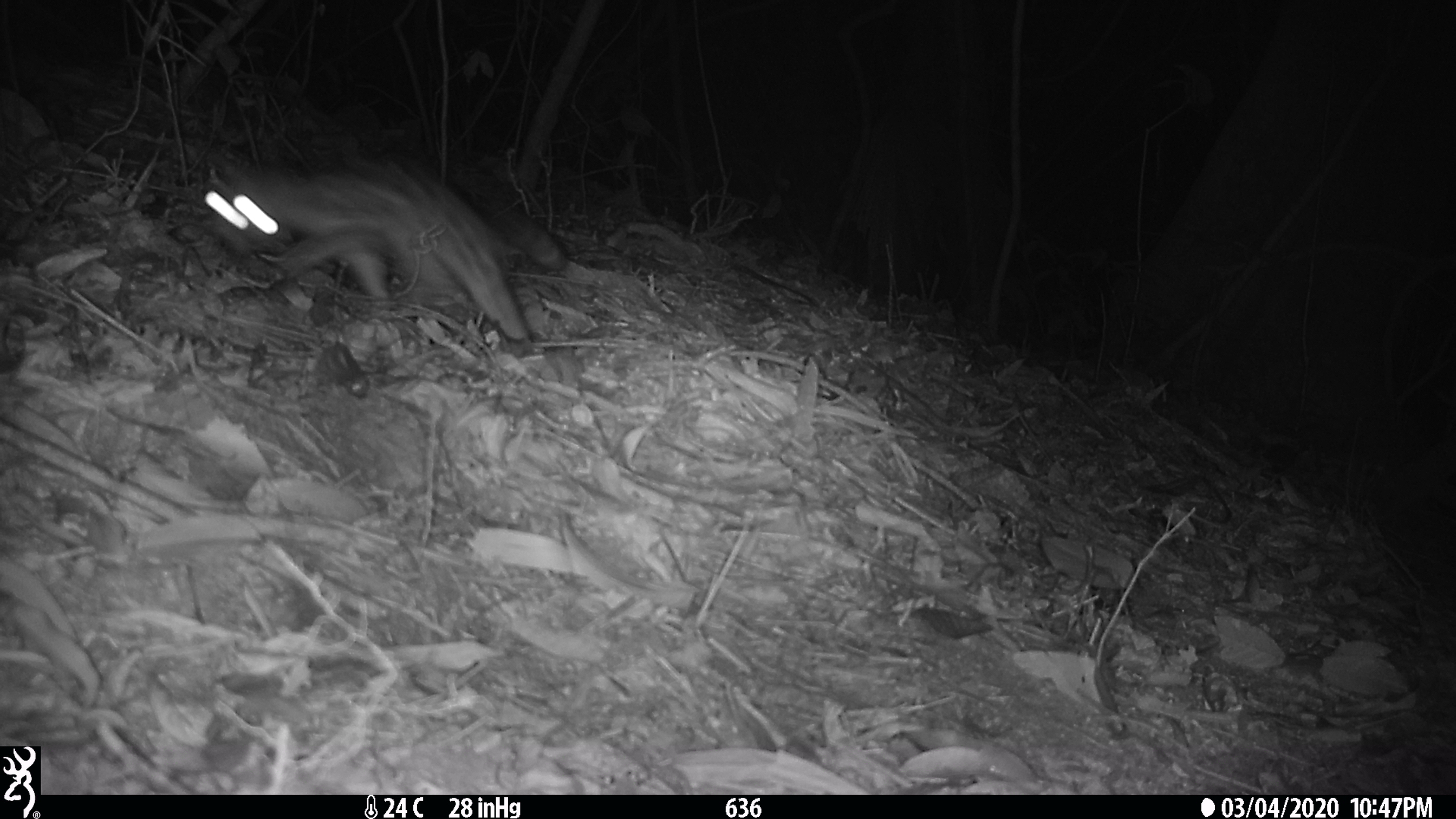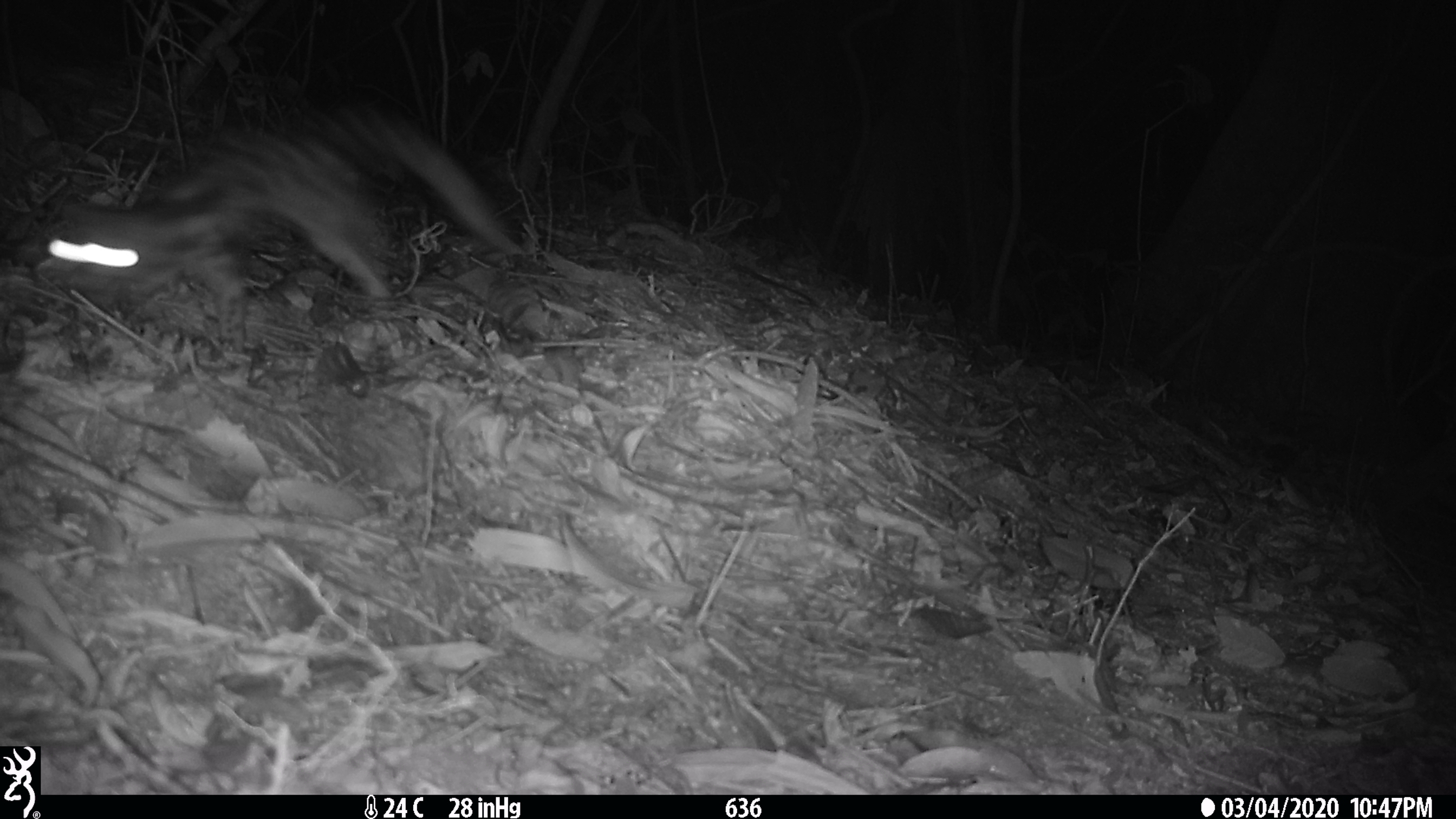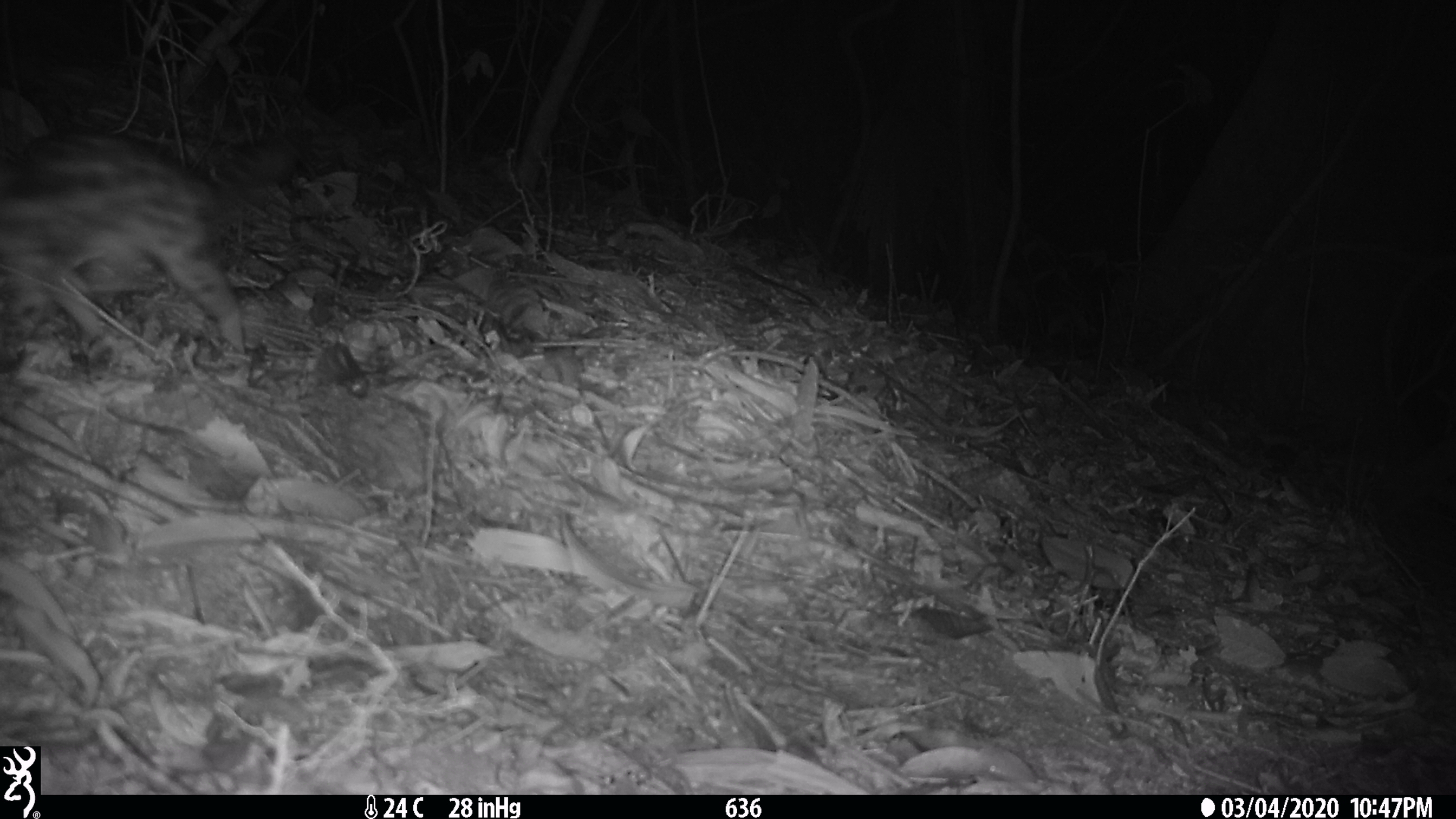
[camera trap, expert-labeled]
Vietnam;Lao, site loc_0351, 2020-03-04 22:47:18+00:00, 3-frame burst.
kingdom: Animalia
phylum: Chordata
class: Mammalia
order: Carnivora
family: Prionodontidae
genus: Prionodon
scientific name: Prionodon pardicolor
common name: spotted linsang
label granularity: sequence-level